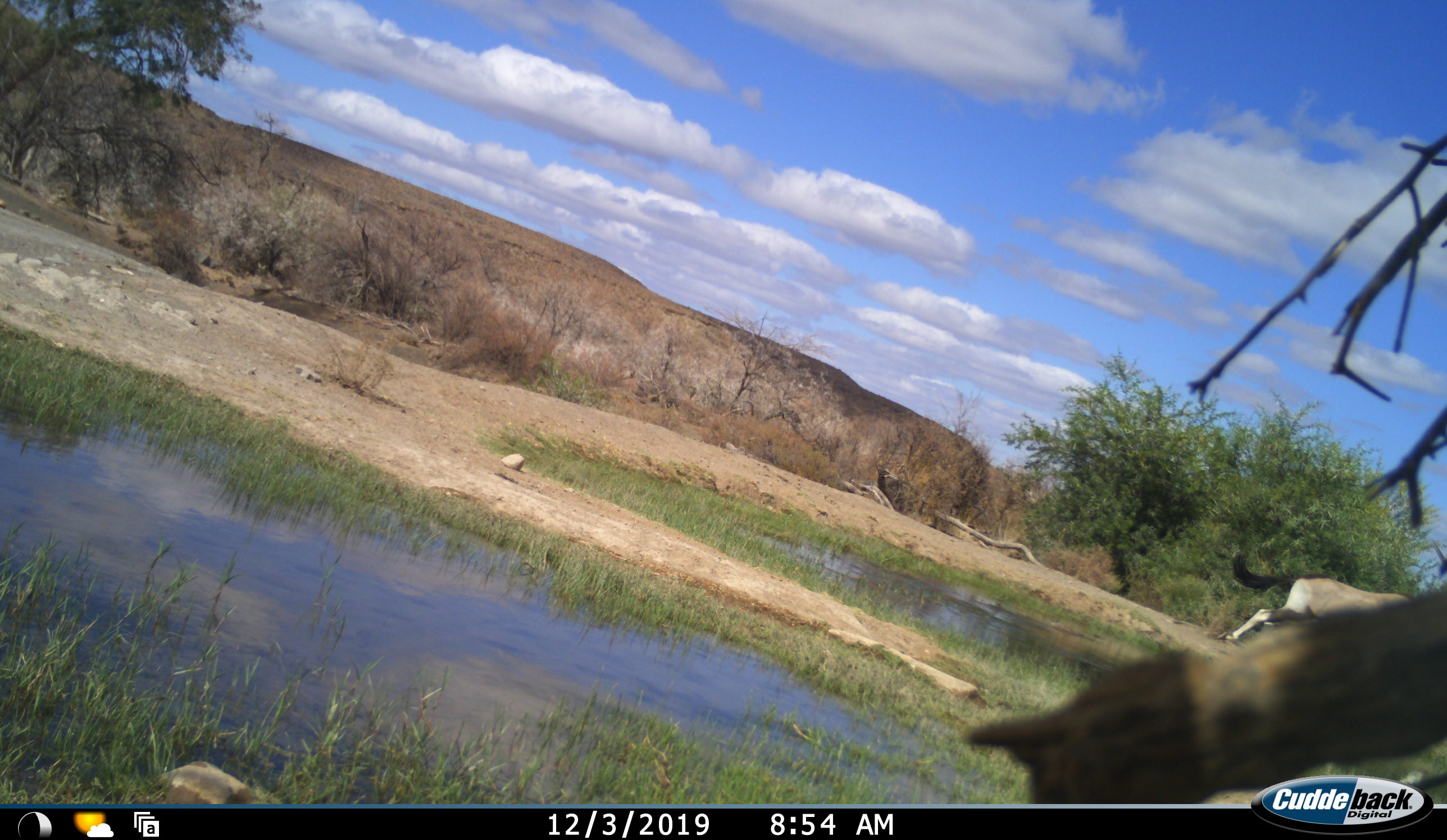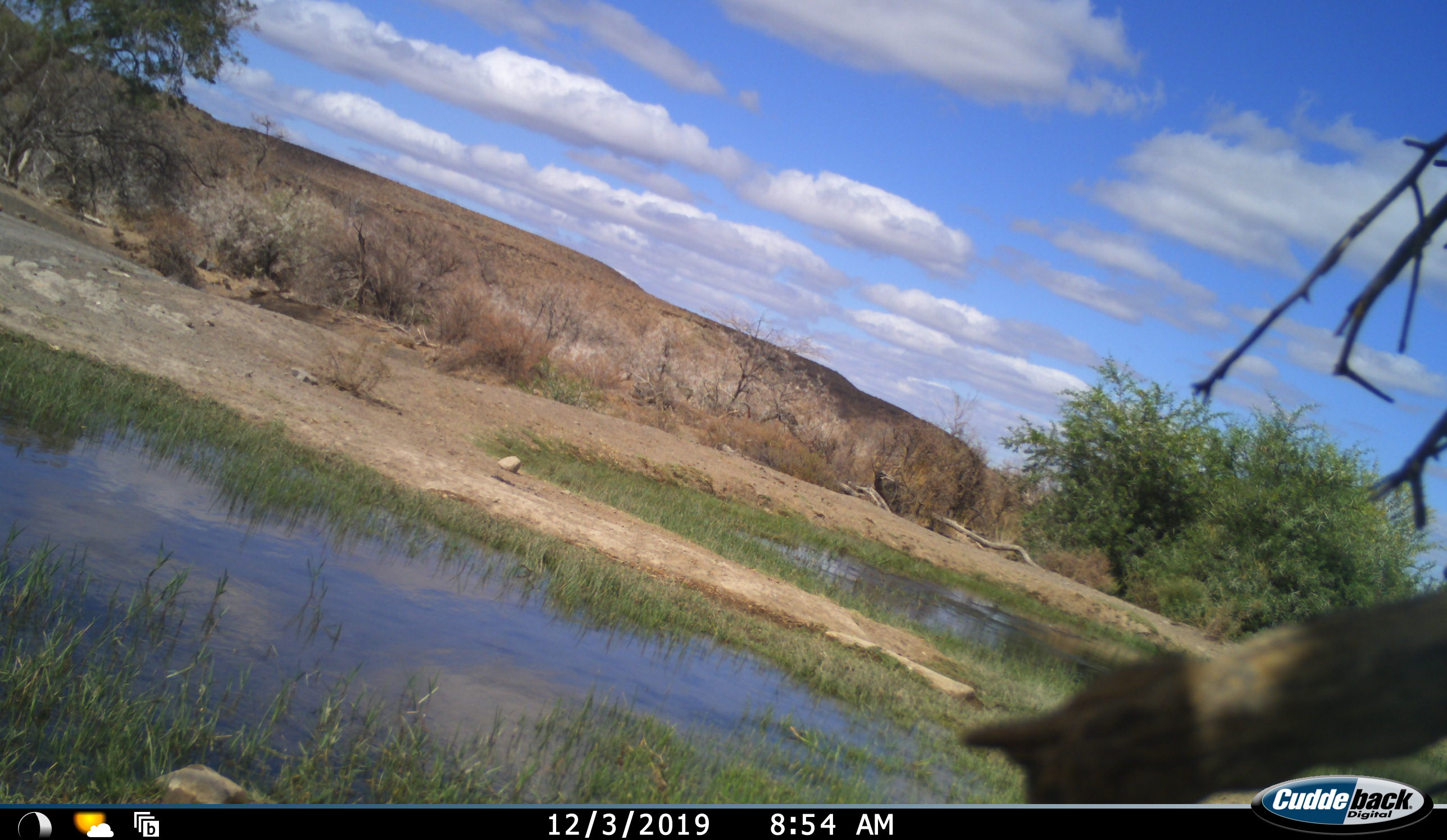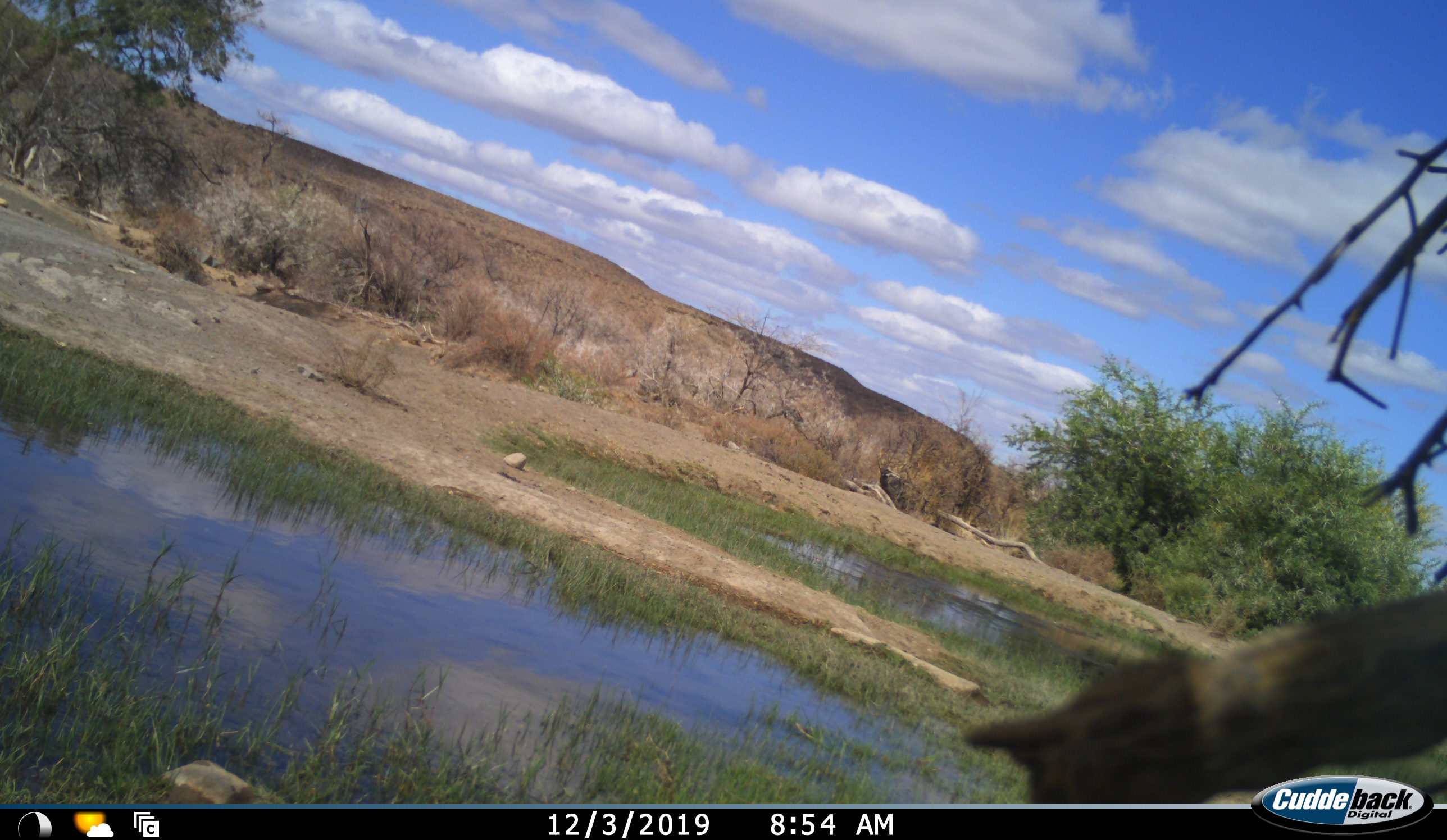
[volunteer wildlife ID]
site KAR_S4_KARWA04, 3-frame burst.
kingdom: Animalia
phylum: Chordata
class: Mammalia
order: Artiodactyla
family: Bovidae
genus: Oryx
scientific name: Oryx gazella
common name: gemsbok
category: oryx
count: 1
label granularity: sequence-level